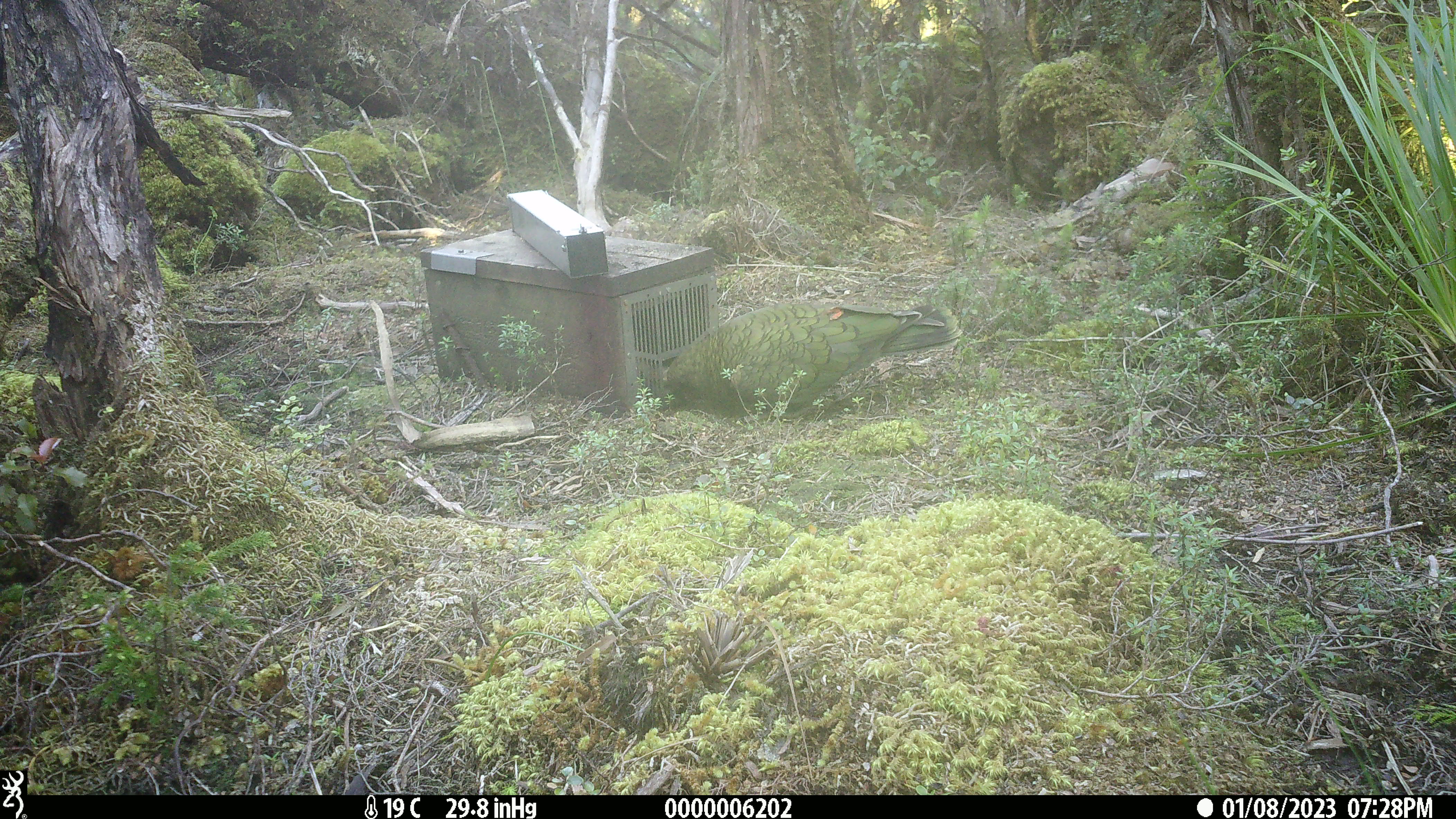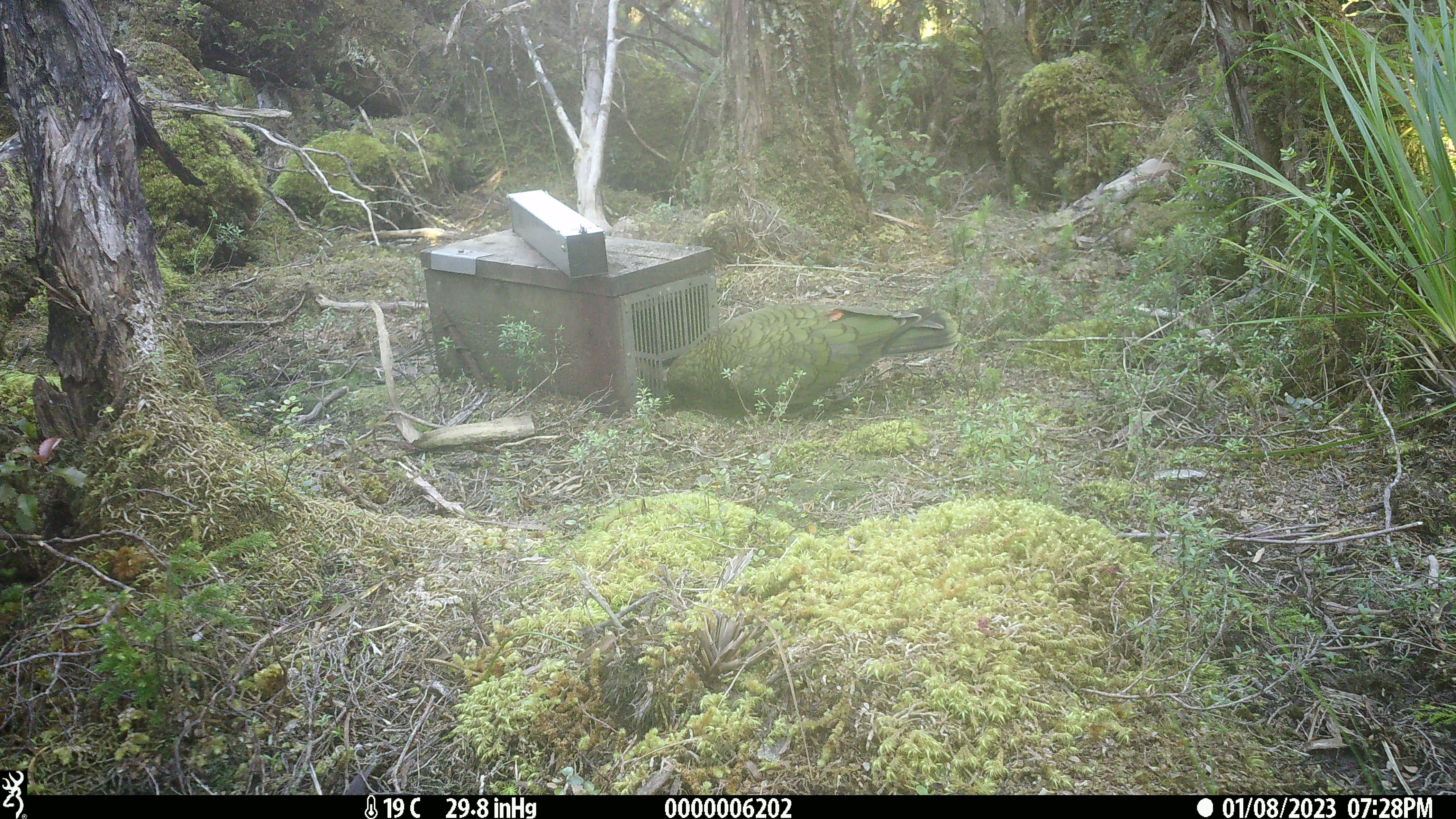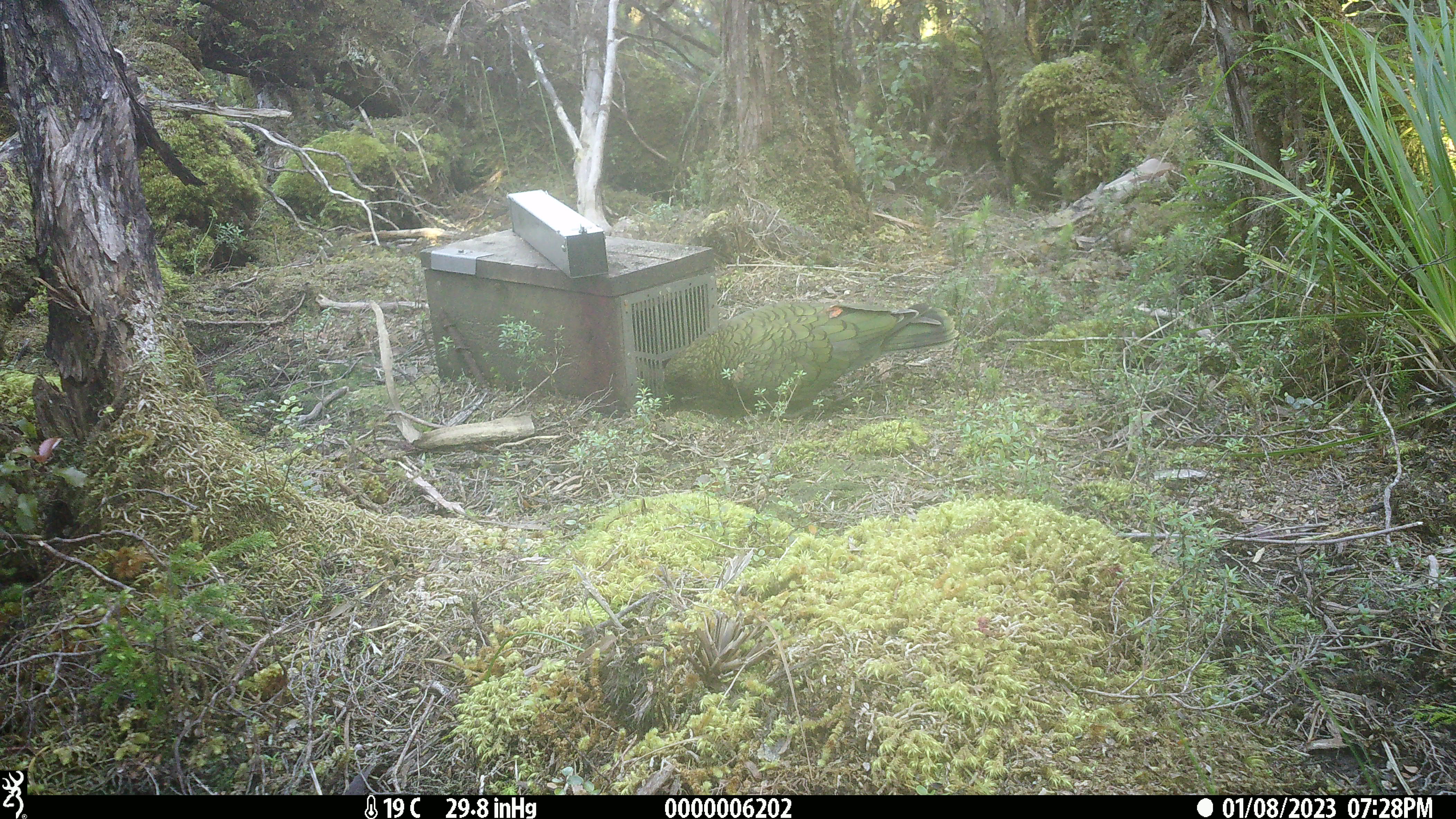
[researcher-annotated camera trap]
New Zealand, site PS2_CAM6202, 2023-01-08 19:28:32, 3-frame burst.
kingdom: Animalia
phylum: Chordata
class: Aves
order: Psittaciformes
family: Strigopidae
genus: Nestor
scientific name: Nestor notabilis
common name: kea